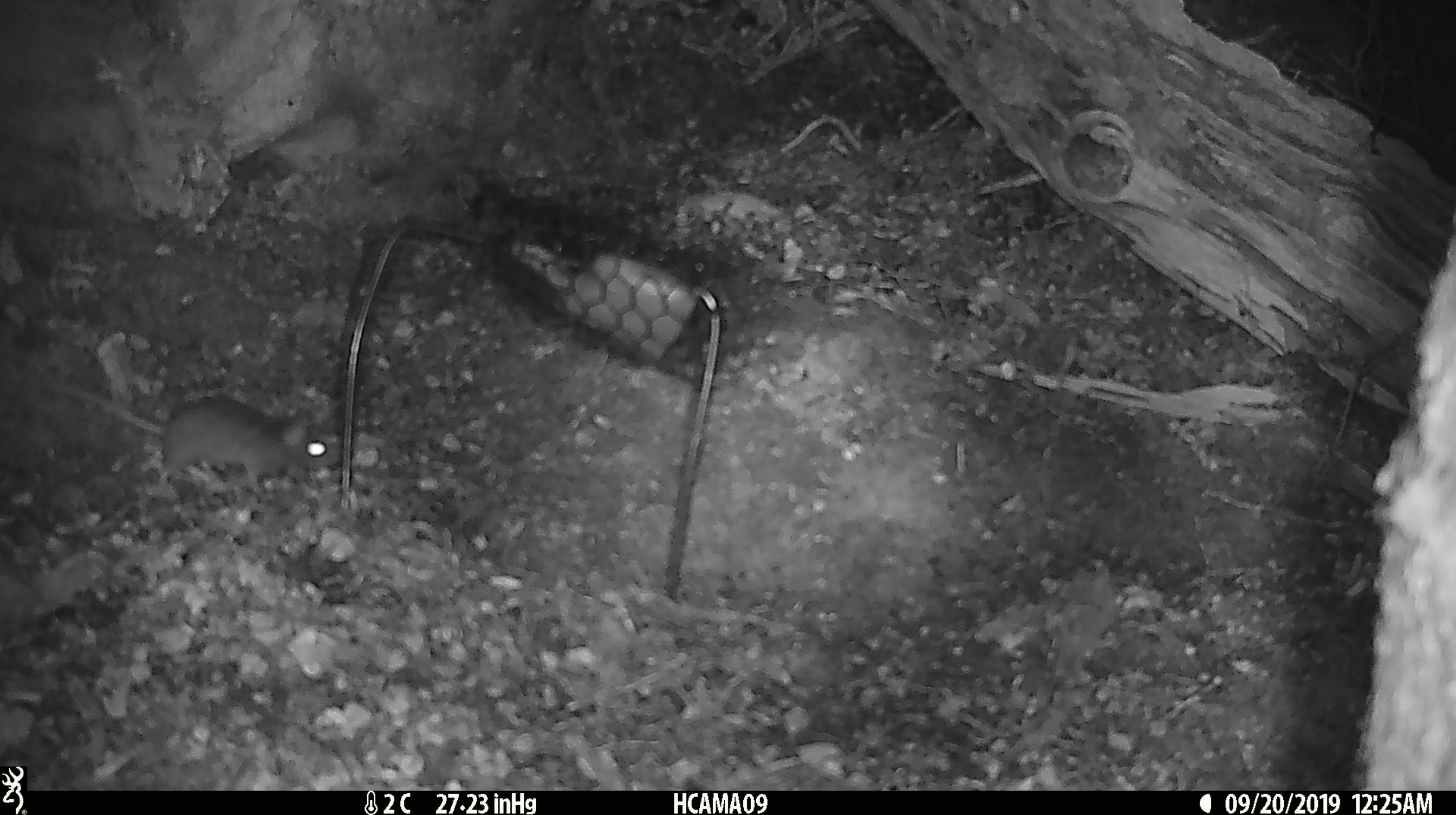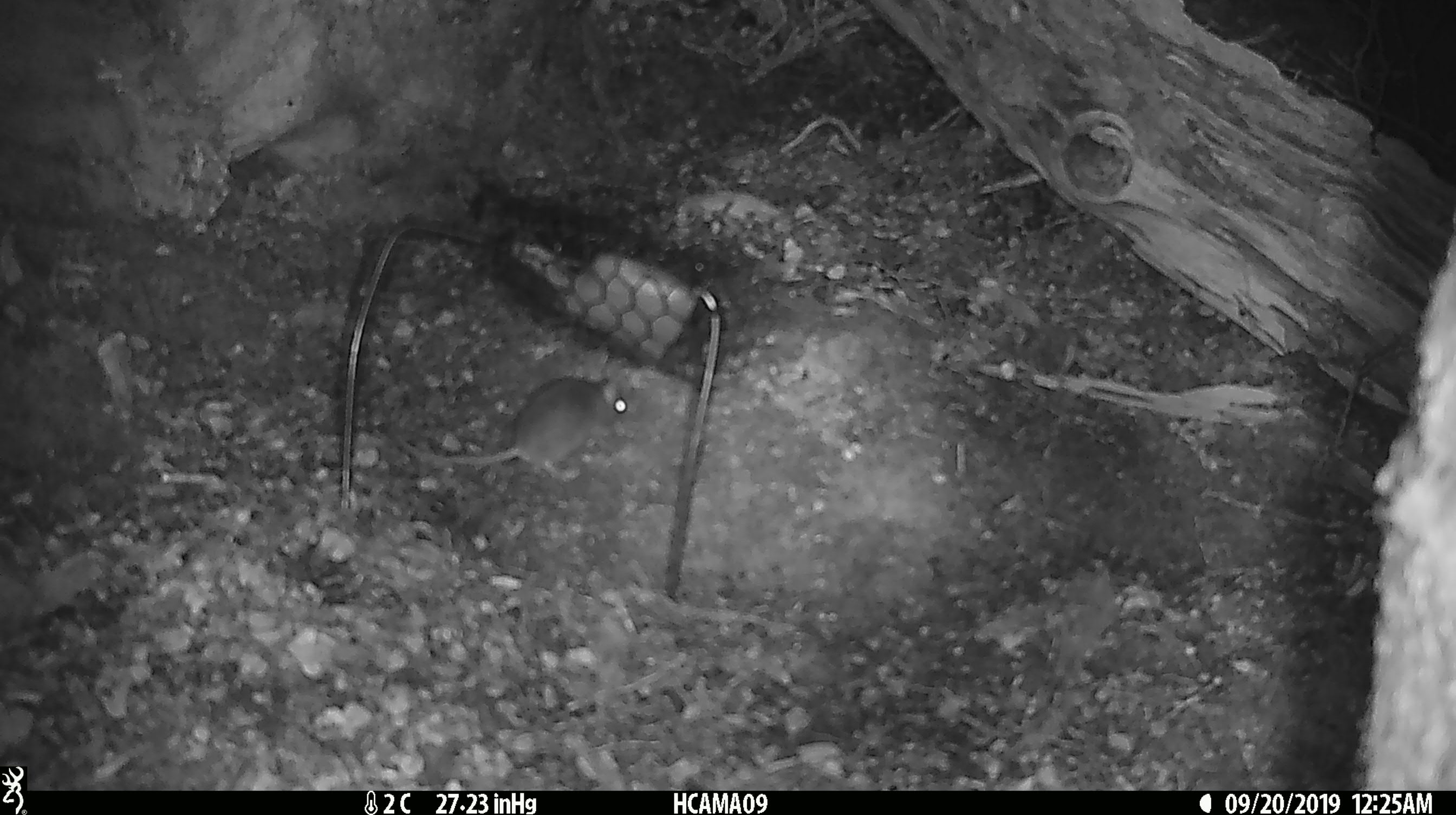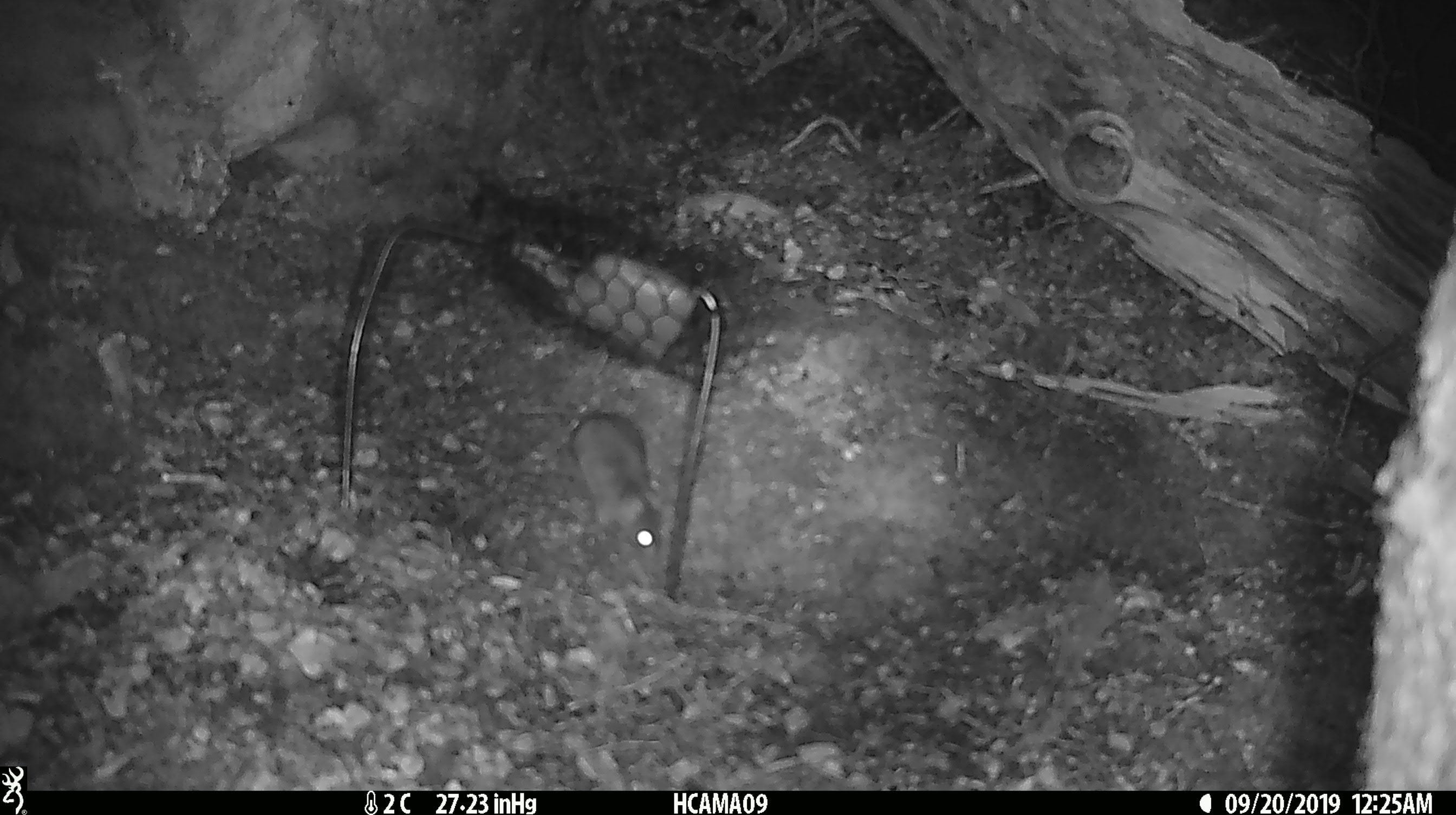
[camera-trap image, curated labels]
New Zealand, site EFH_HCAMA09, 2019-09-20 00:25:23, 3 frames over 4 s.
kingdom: Animalia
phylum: Chordata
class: Mammalia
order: Rodentia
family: Muridae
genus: Mus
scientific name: Mus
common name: mouse